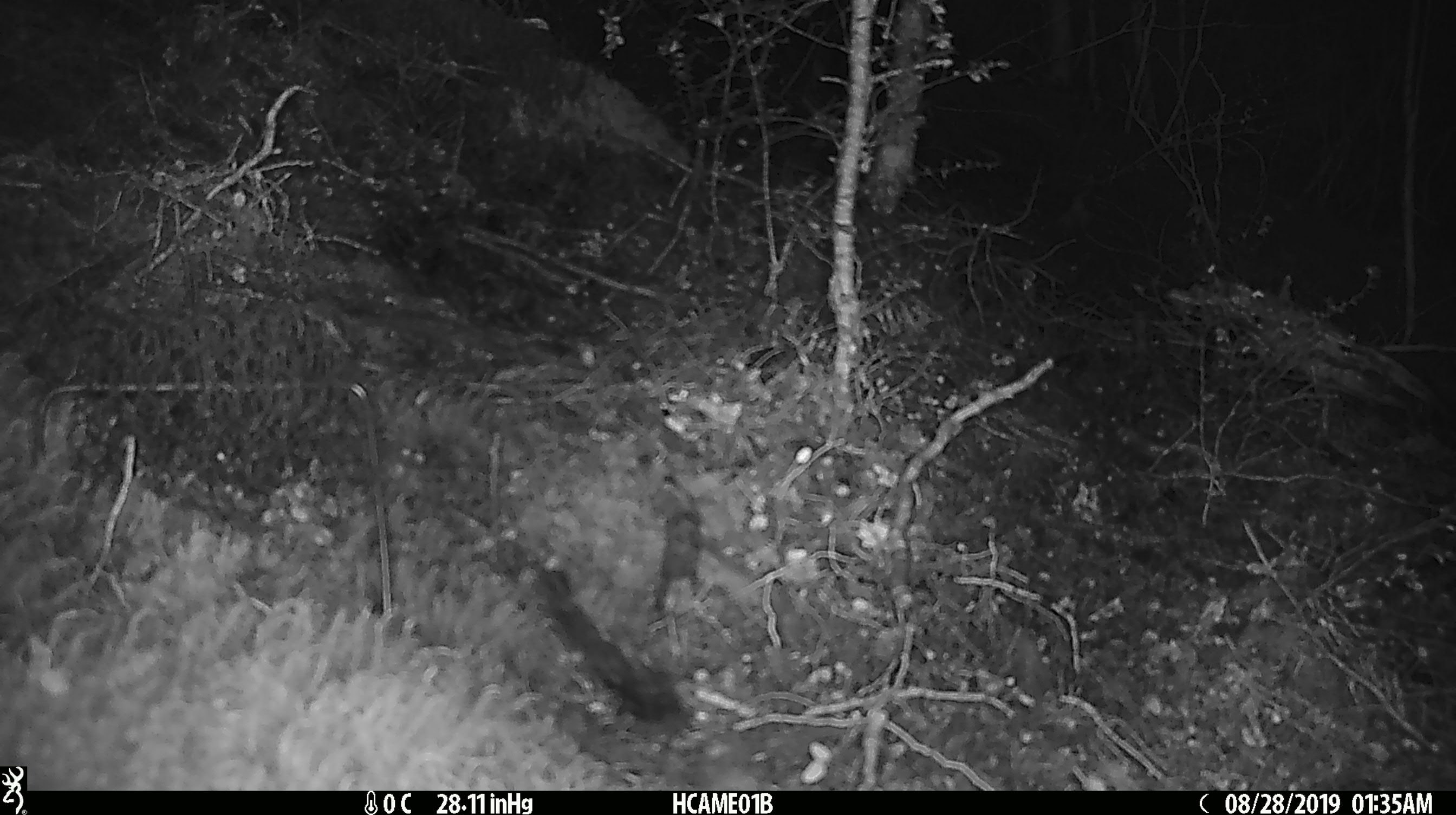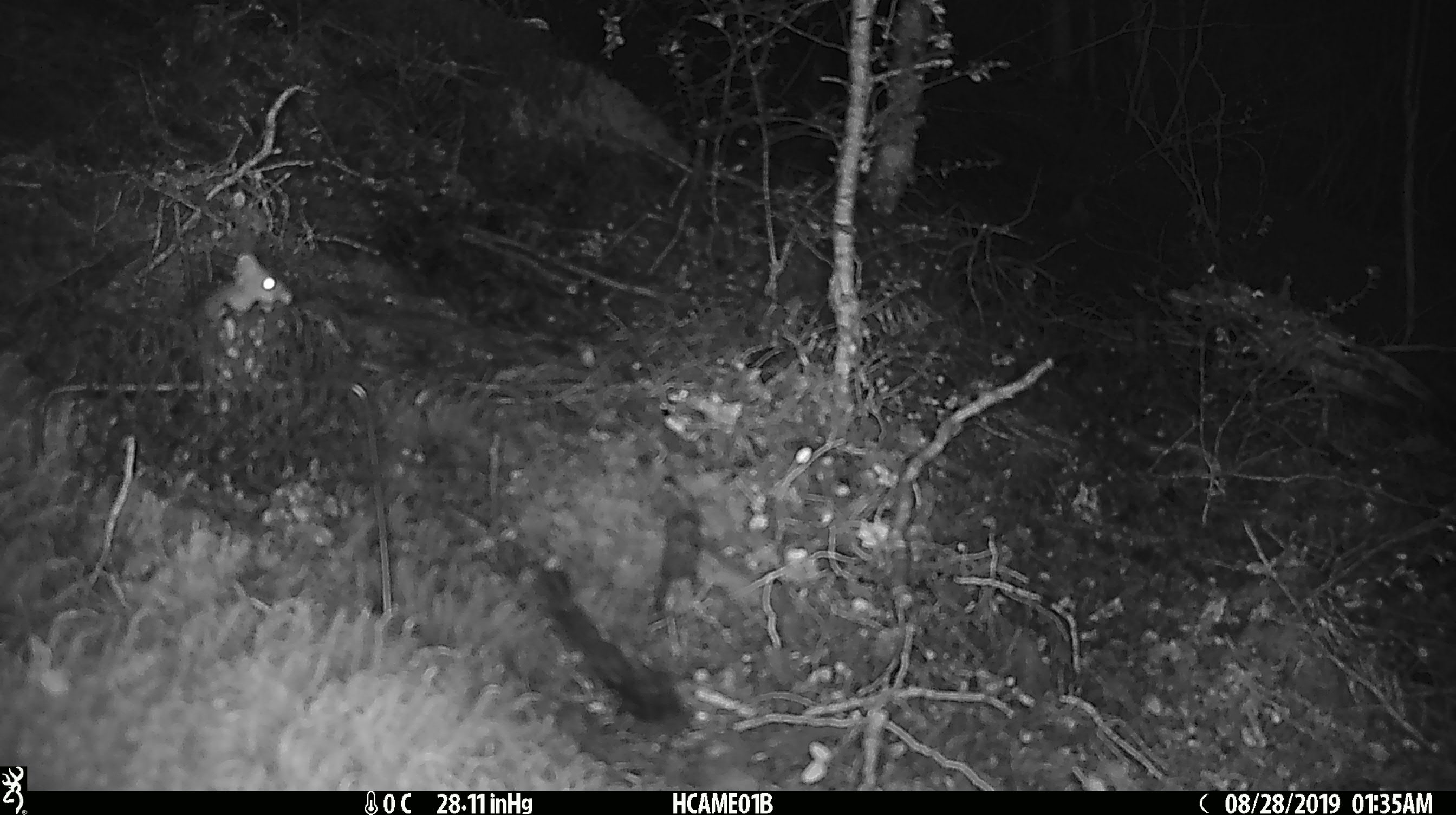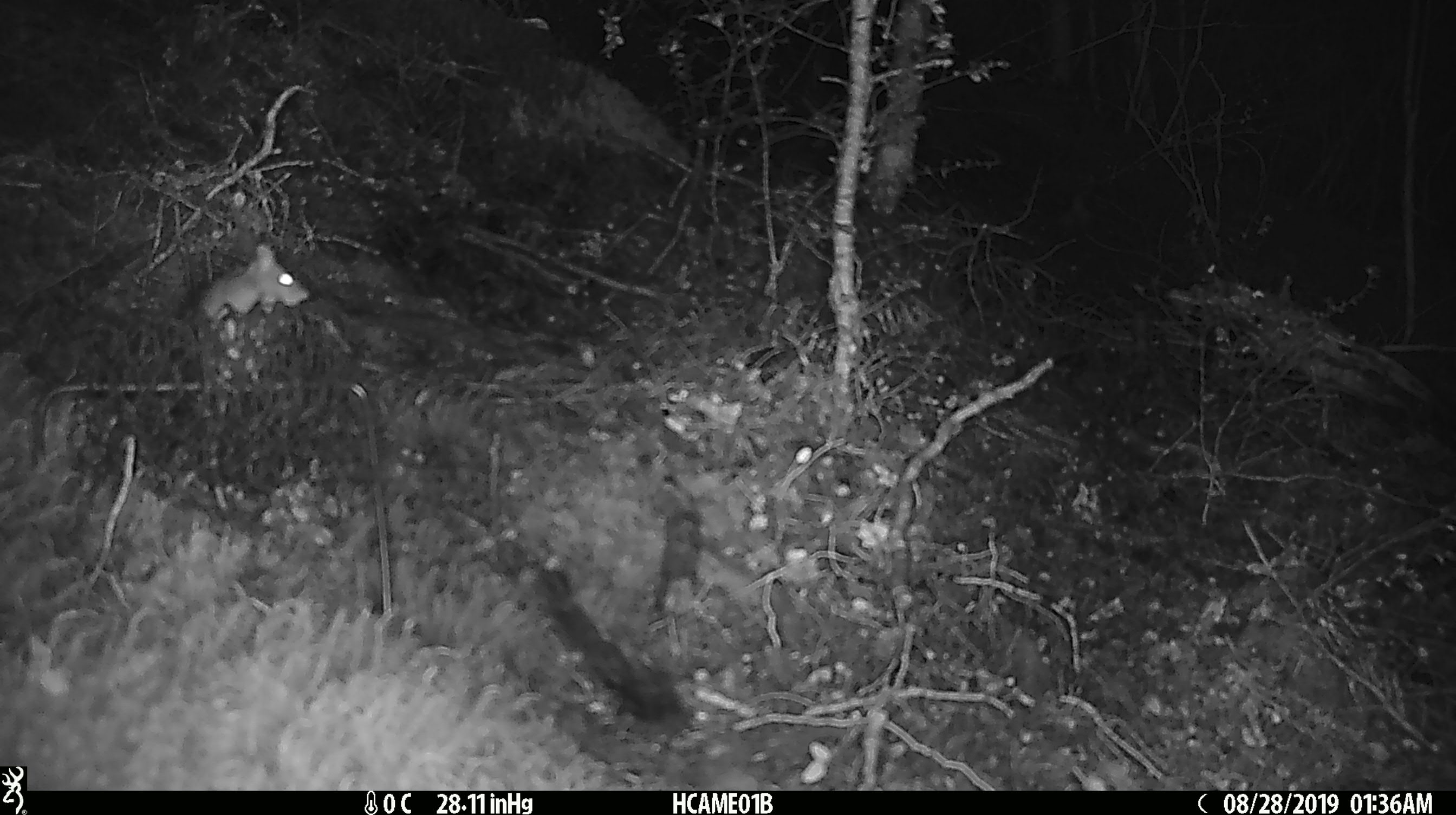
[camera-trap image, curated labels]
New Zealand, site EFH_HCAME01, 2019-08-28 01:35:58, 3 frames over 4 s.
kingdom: Animalia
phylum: Chordata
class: Mammalia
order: Rodentia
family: Muridae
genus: Mus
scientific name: Mus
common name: mouse